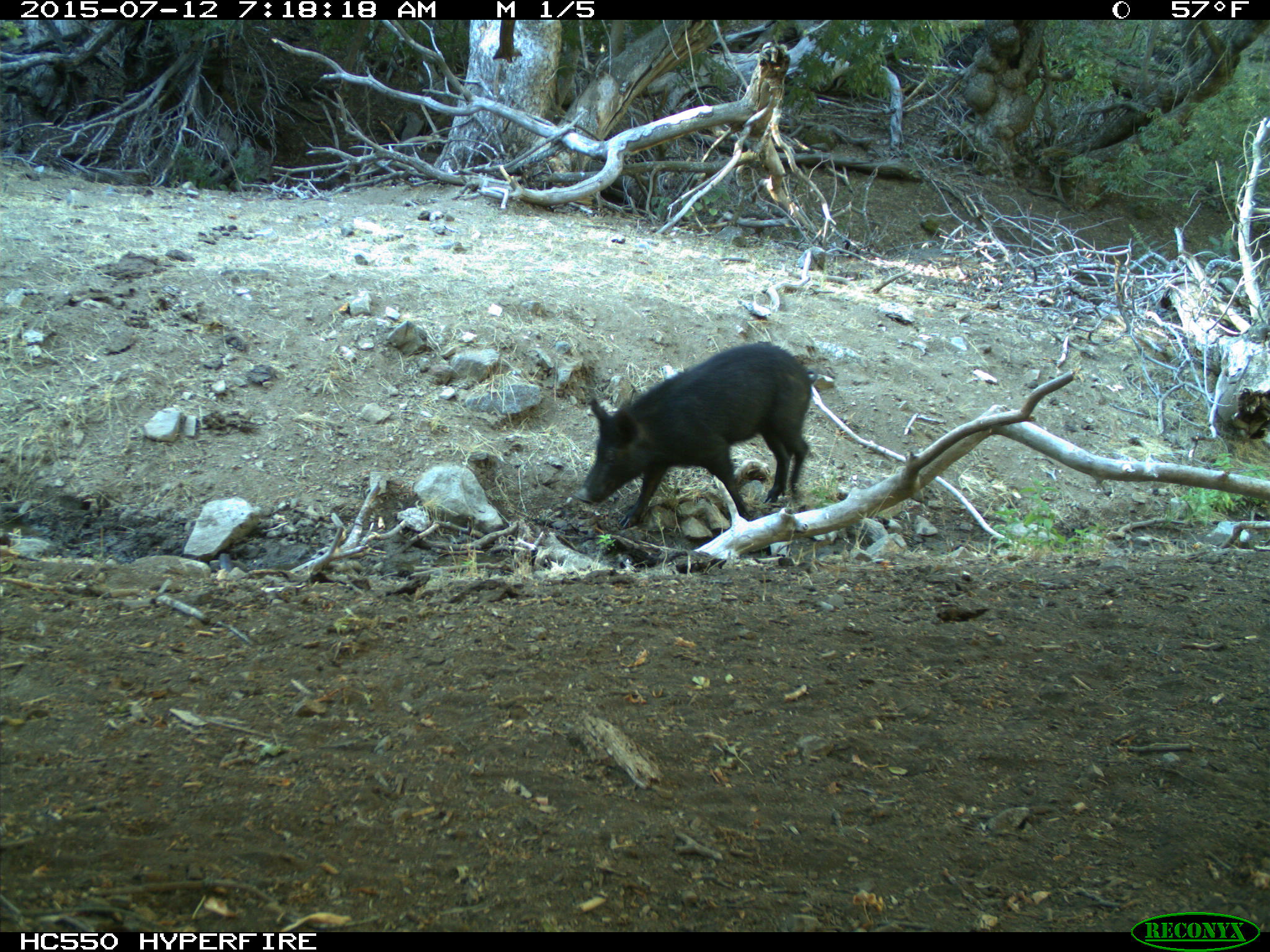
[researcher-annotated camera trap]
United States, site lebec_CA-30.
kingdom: Animalia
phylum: Chordata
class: Mammalia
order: Artiodactyla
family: Suidae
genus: Sus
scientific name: Sus scrofa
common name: wild boar